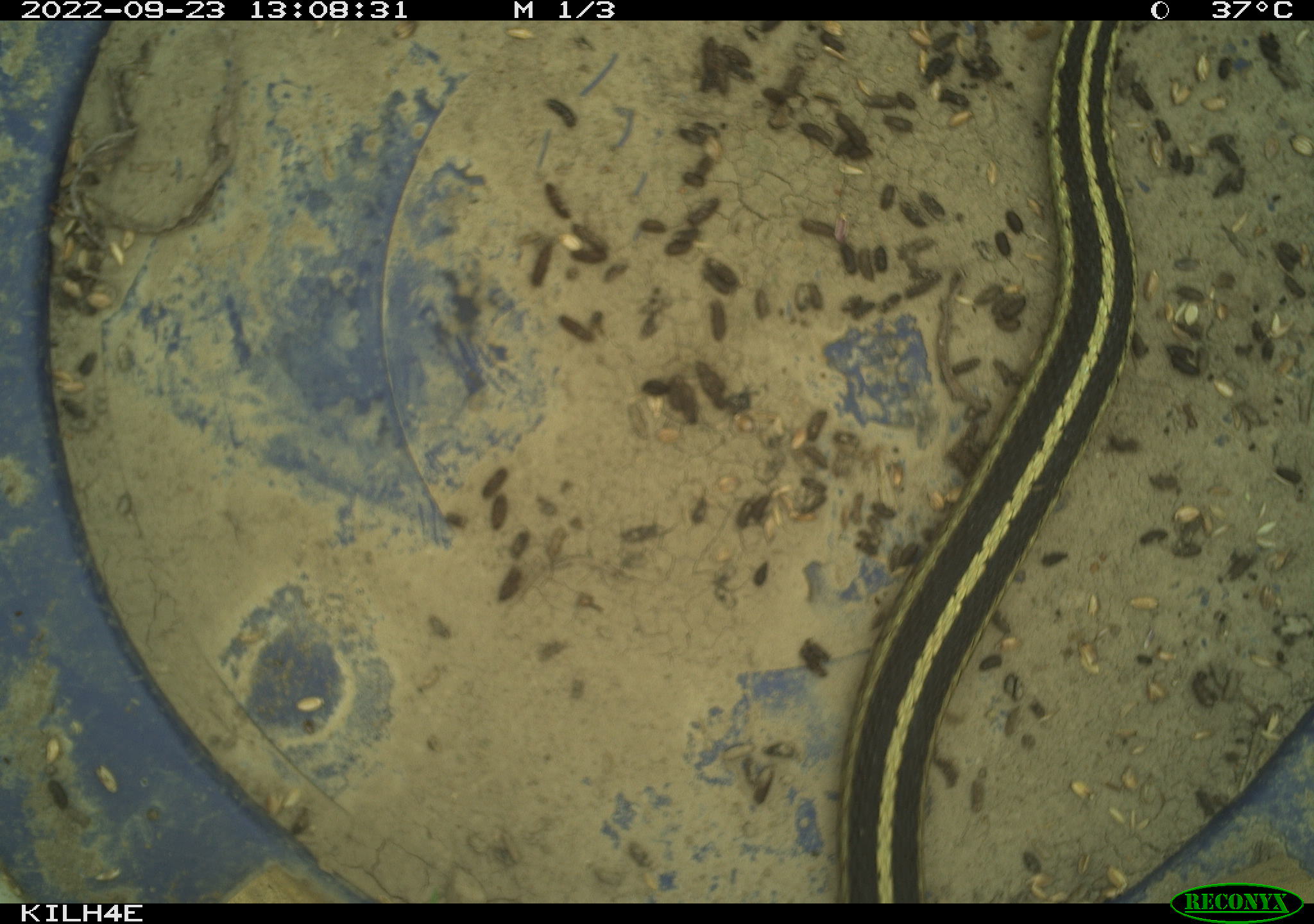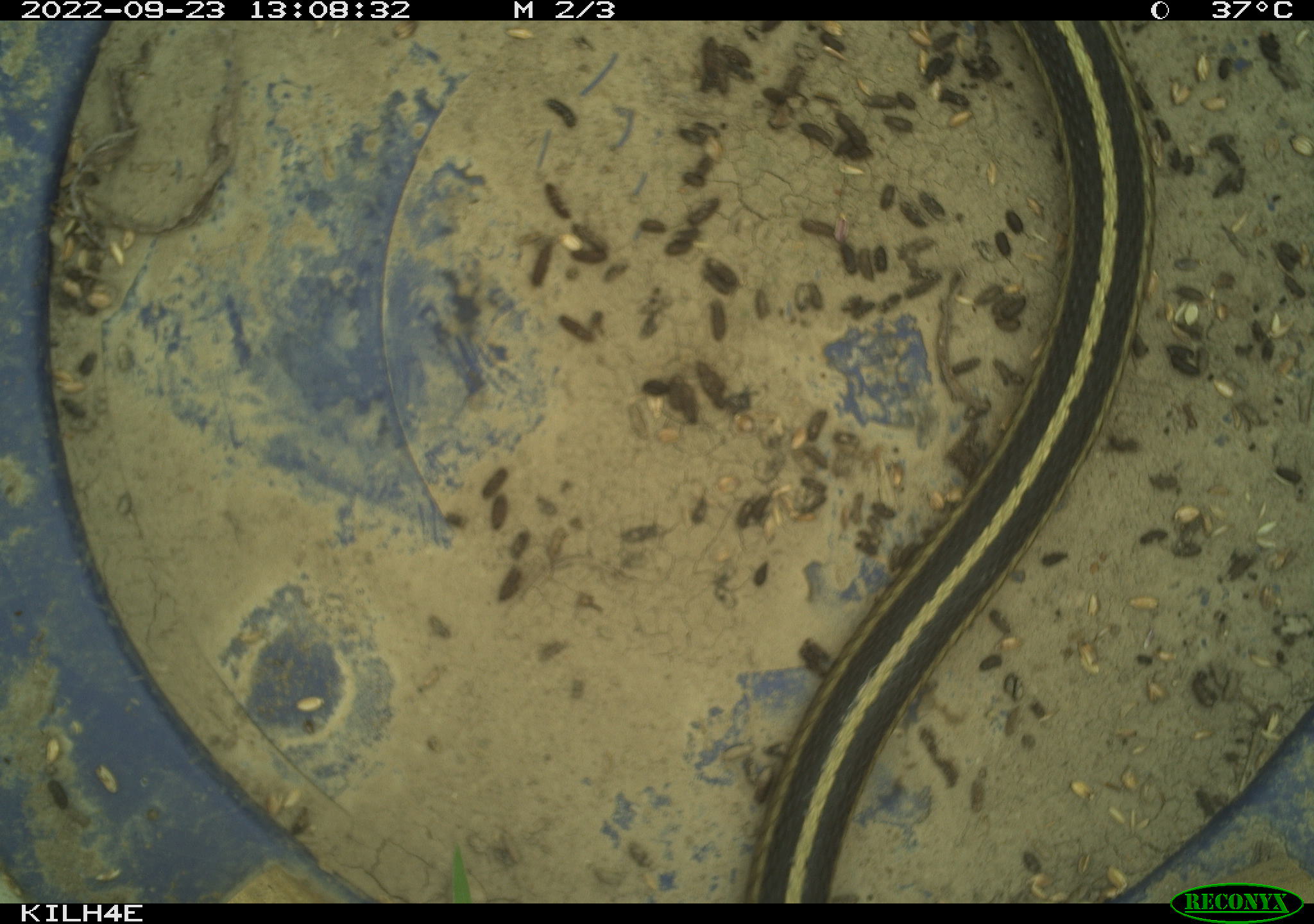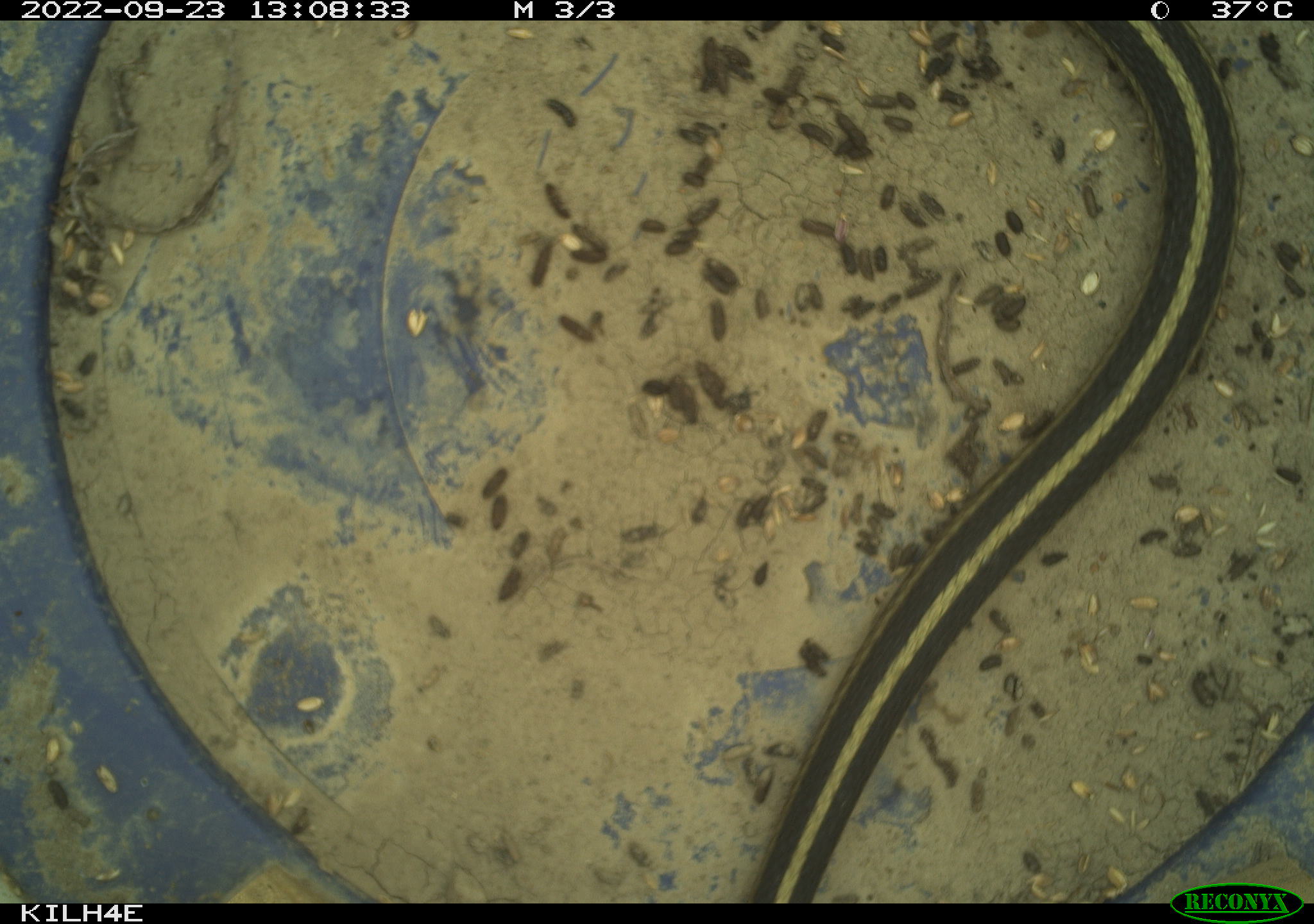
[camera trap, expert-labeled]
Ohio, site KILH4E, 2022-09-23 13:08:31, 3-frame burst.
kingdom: Animalia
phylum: Chordata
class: Reptilia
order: Squamata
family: Colubridae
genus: Thamnophis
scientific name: Thamnophis sirtalis sirtalis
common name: eastern gartersnake